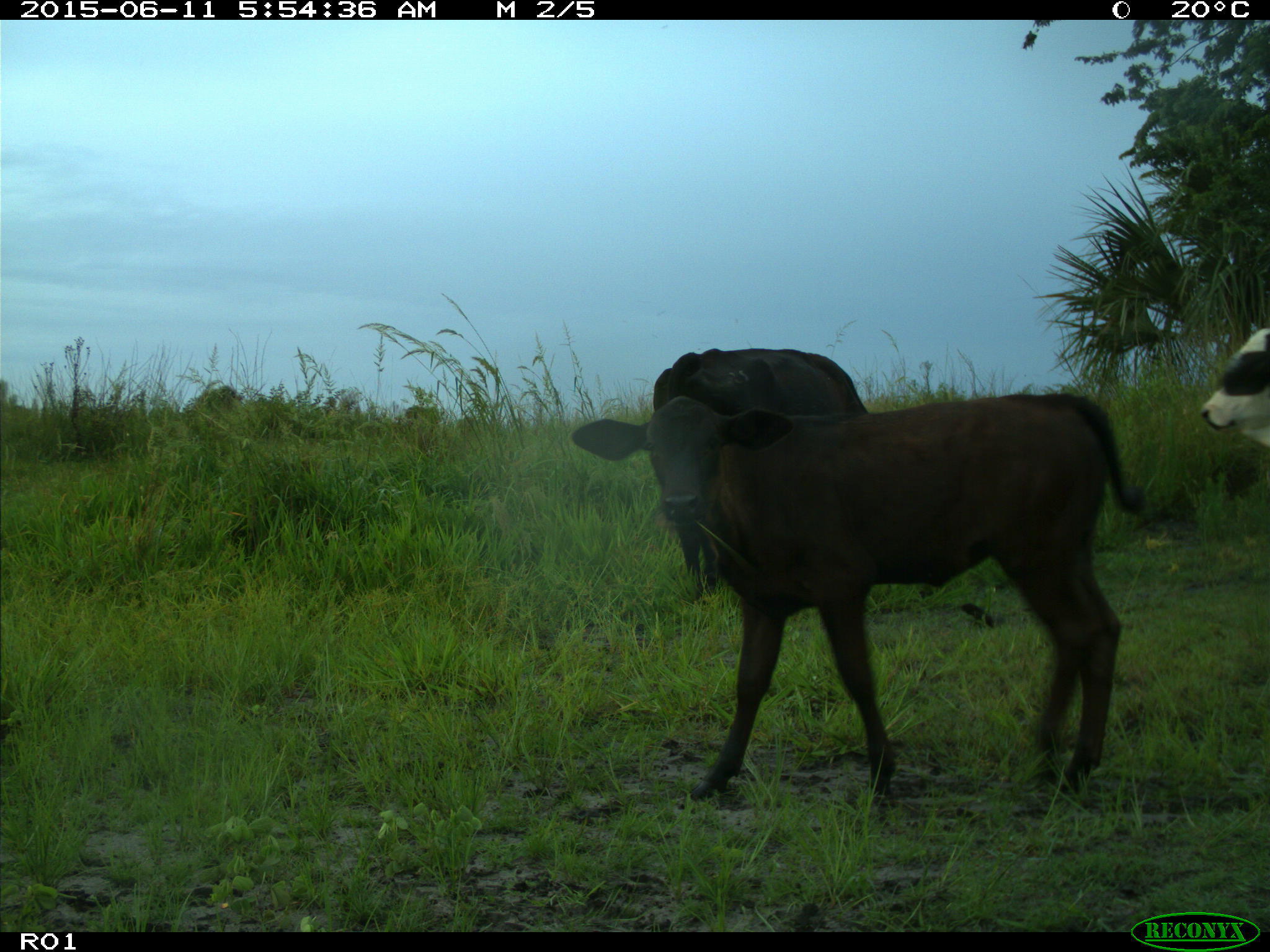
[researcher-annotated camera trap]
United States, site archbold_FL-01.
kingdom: Animalia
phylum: Chordata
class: Mammalia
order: Artiodactyla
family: Bovidae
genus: Bos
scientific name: Bos taurus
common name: domestic cow